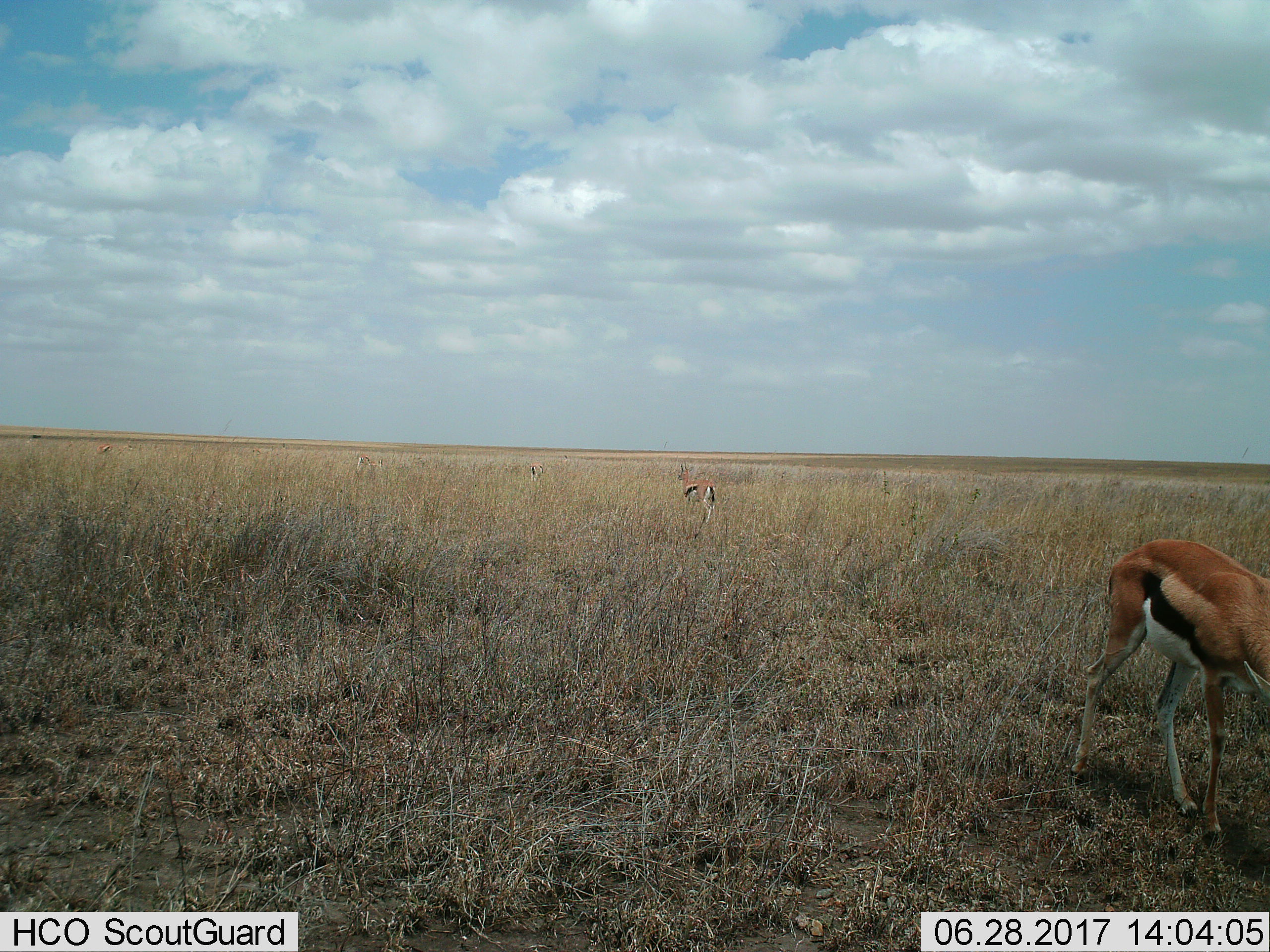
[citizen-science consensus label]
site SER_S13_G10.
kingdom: Animalia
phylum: Chordata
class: Mammalia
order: Artiodactyla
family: Bovidae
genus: Eudorcas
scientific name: Eudorcas thomsonii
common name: thomson's gazelle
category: gazellethomsons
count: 5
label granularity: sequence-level